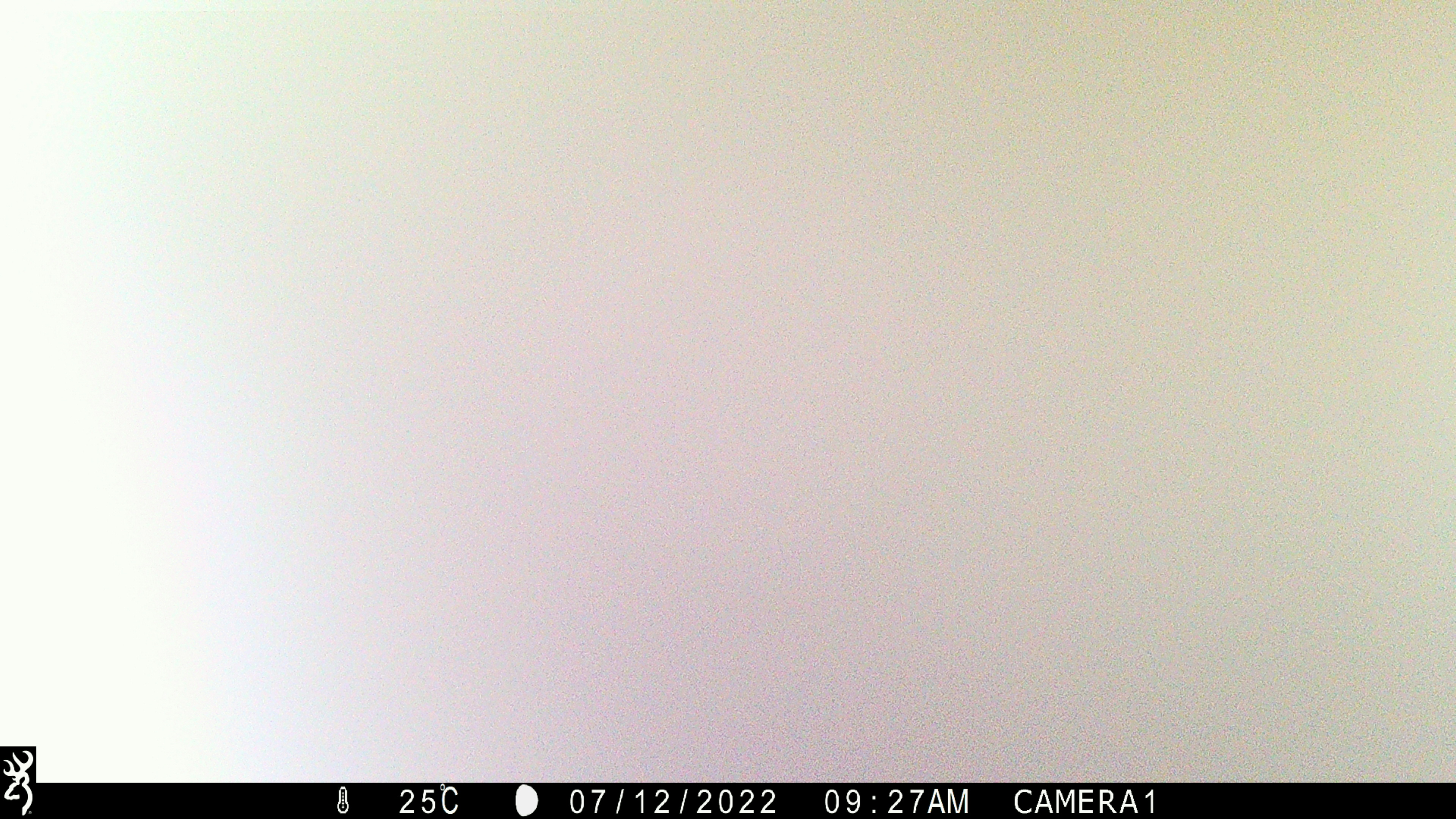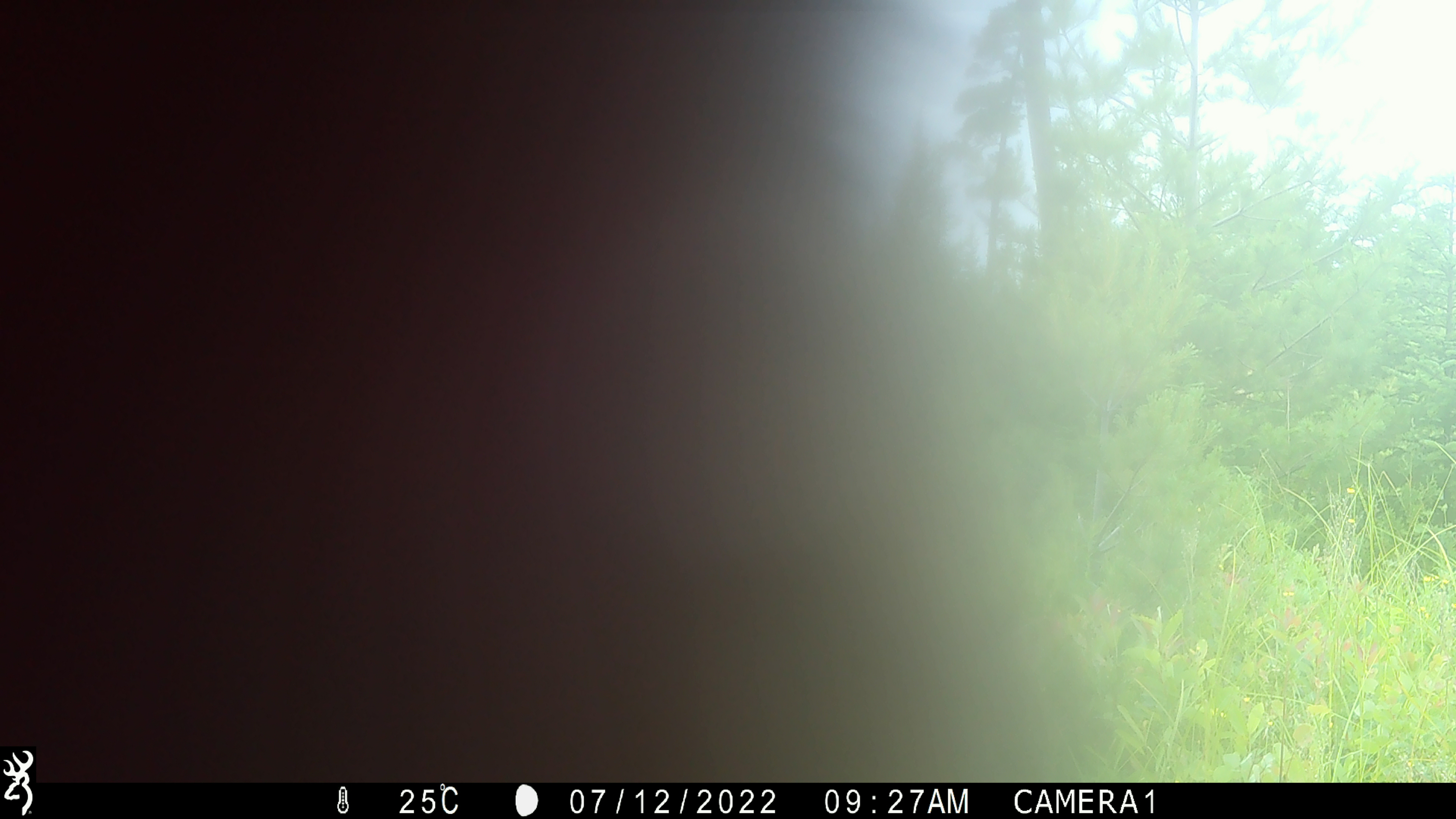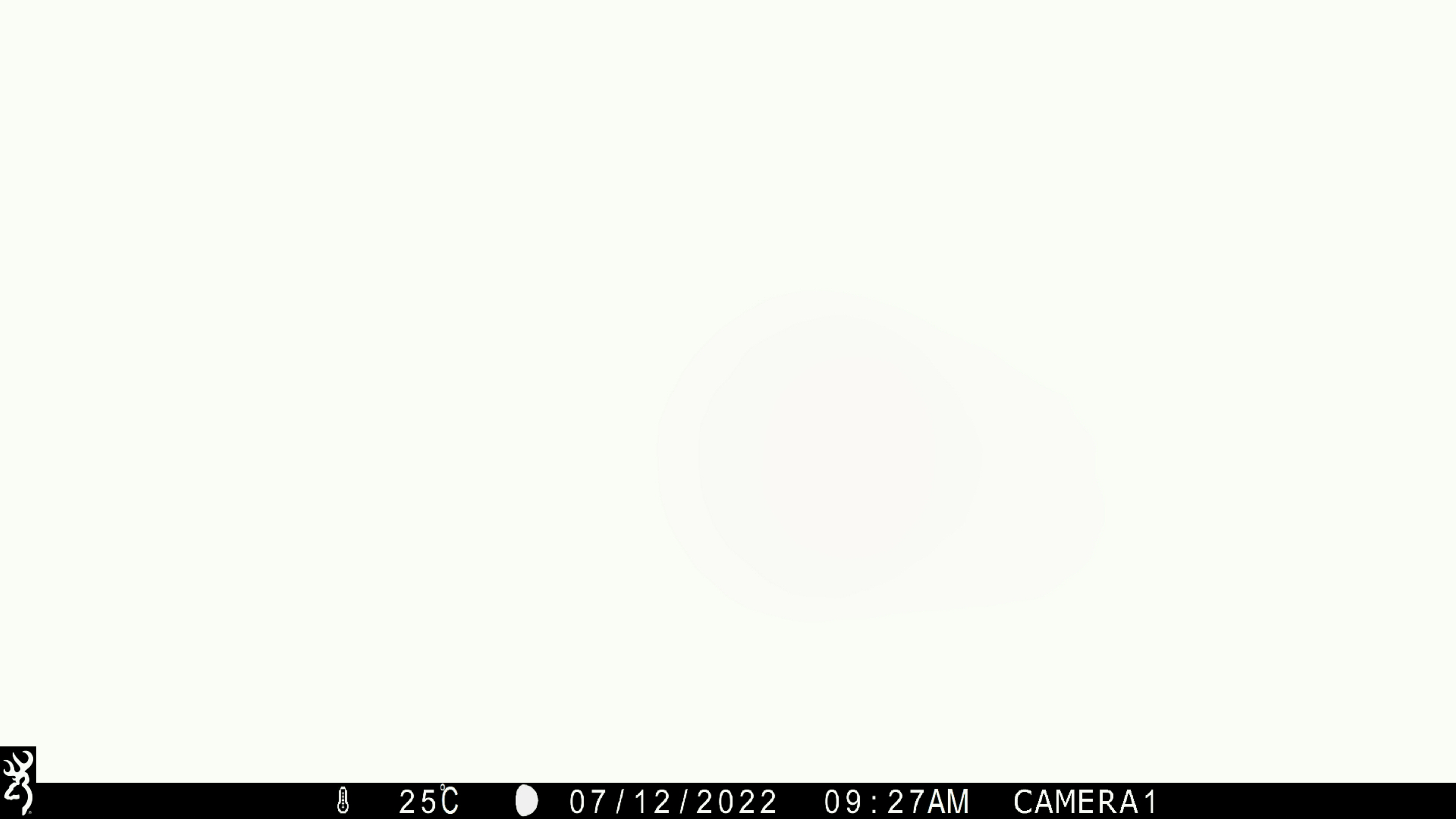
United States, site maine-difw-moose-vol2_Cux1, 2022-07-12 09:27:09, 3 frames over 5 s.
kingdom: Animalia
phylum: Chordata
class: Mammalia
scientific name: Mammalia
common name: mammal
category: mammal sp.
Mammal sp. (mammal) (Mammalia).